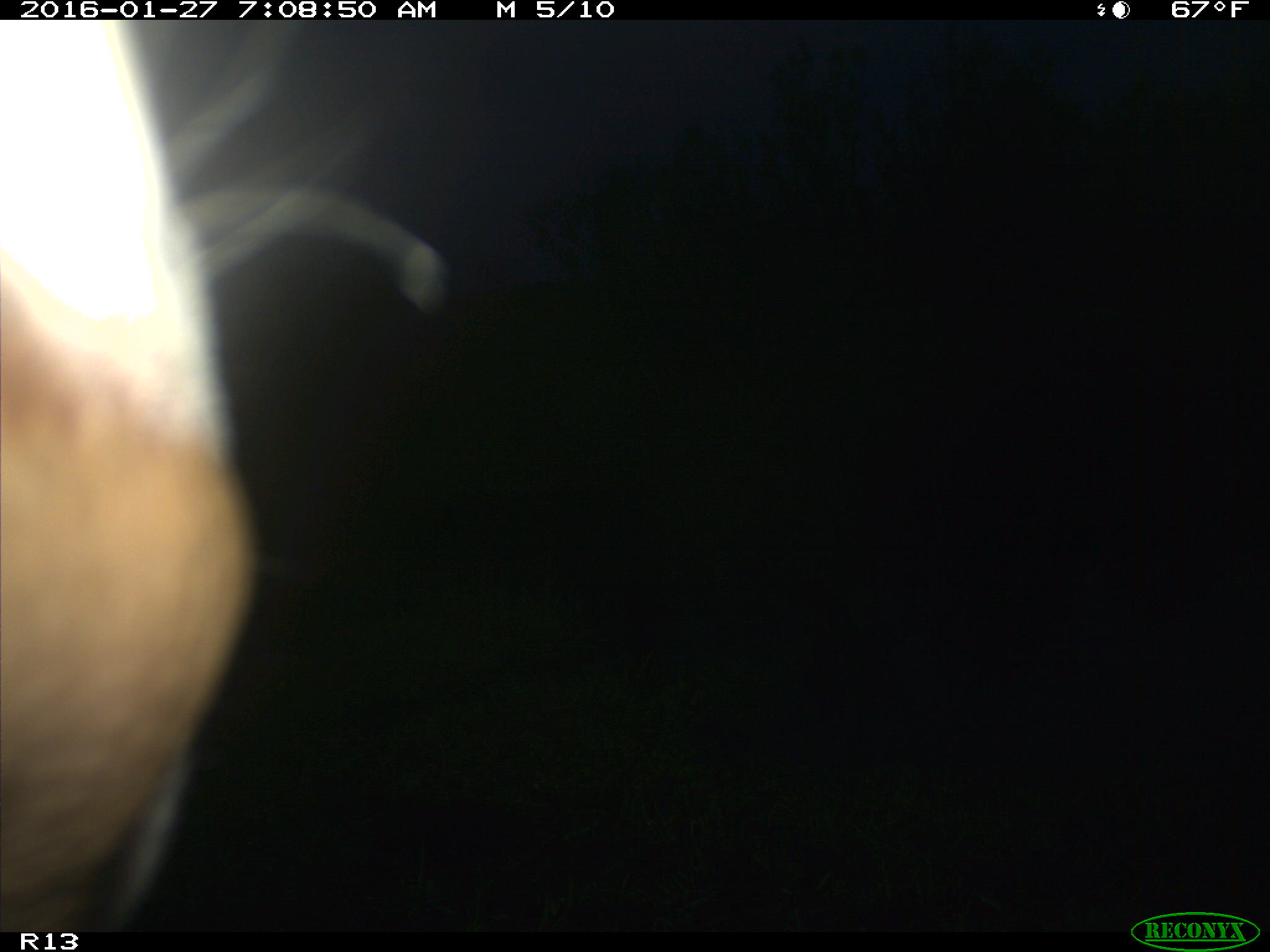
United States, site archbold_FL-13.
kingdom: Animalia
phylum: Chordata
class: Mammalia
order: Artiodactyla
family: Bovidae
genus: Bos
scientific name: Bos taurus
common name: domestic cow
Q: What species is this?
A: Bos taurus (domestic cow).